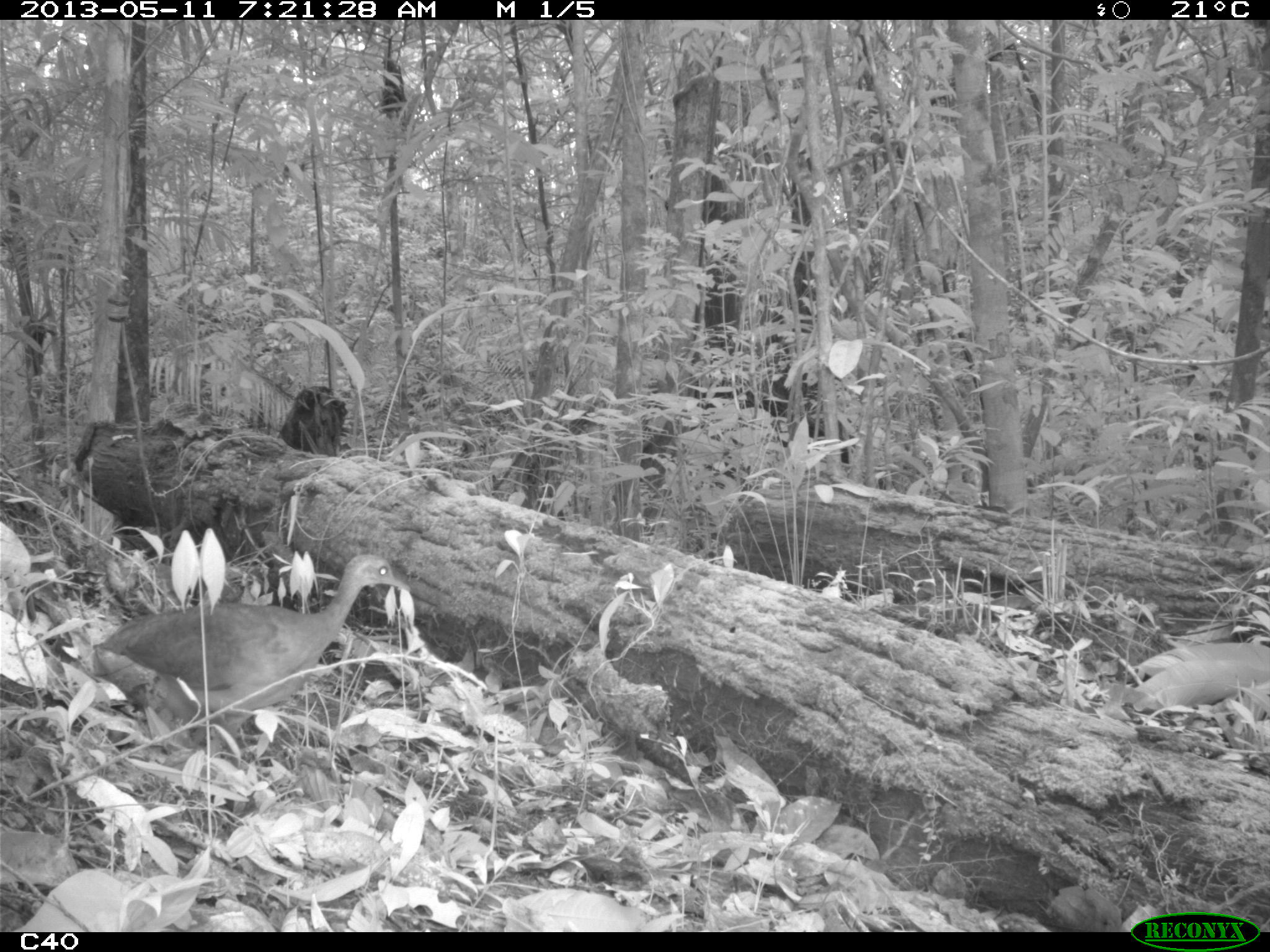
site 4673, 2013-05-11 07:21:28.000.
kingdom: Animalia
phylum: Chordata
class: Aves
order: Tinamiformes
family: Tinamidae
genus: Tinamus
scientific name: Tinamus major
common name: great tinamou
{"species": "Tinamus major (great tinamou)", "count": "2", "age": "adult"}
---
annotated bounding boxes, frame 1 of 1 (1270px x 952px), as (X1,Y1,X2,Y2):
tinamus major: (90,554,410,758)